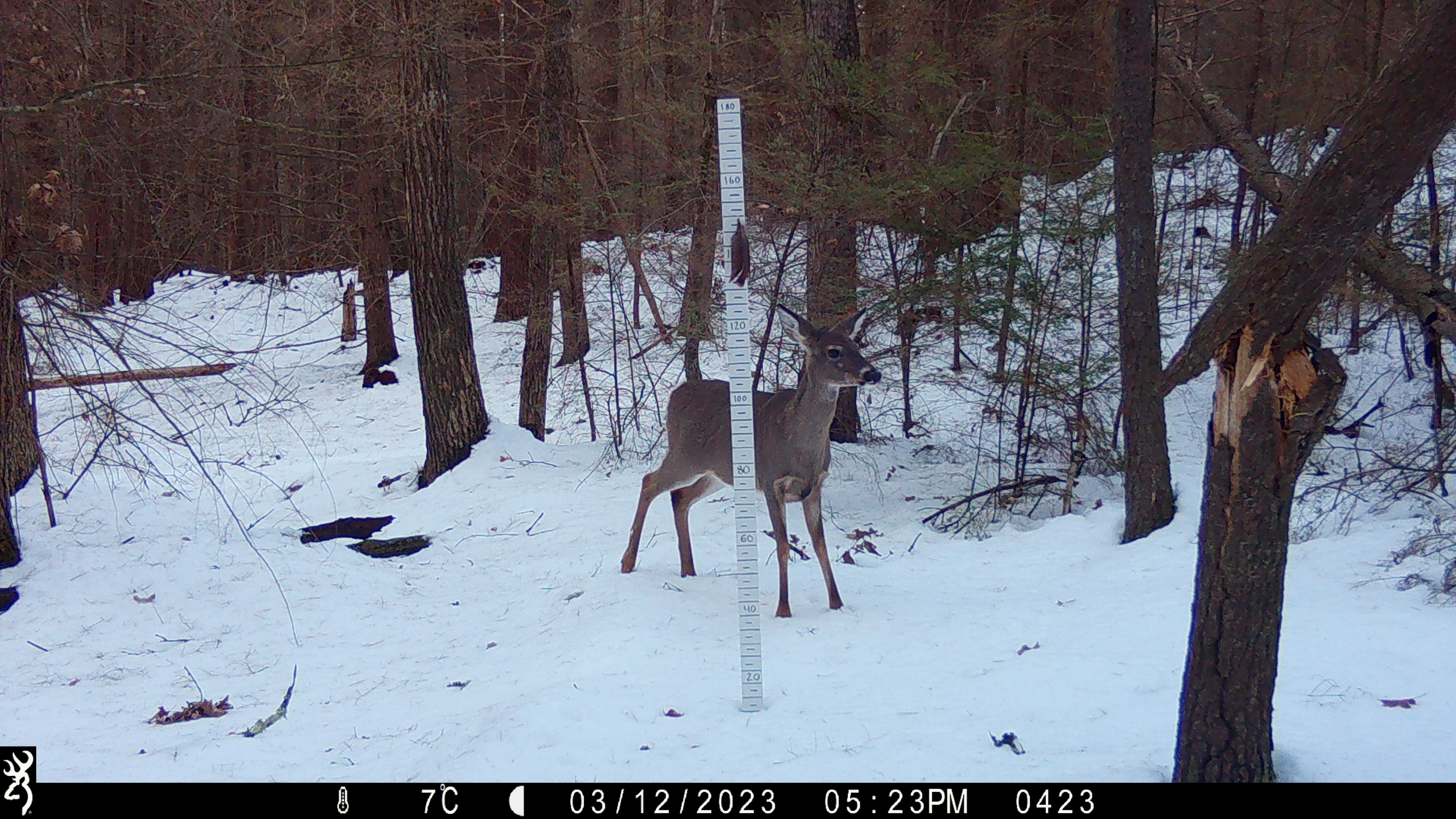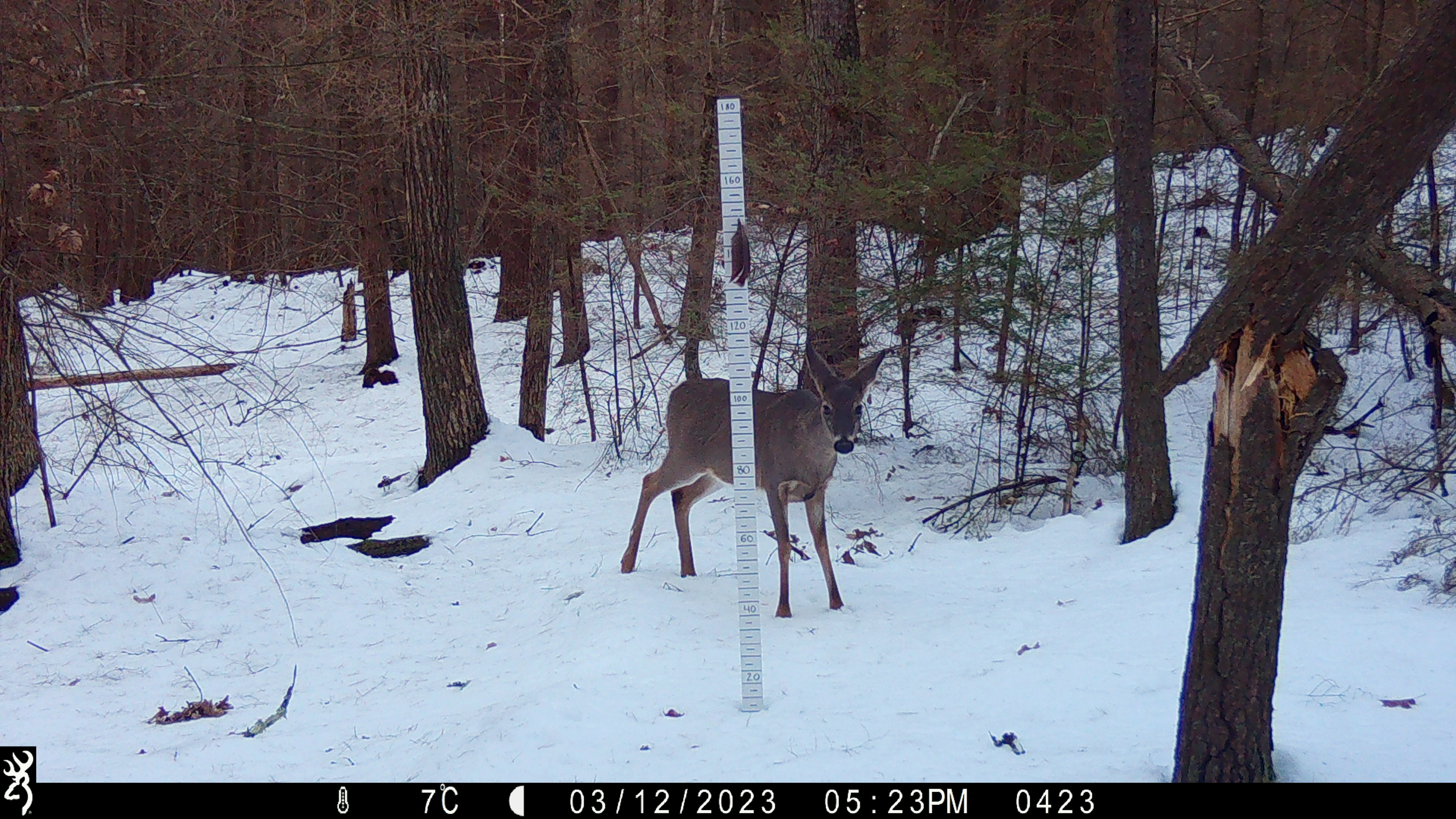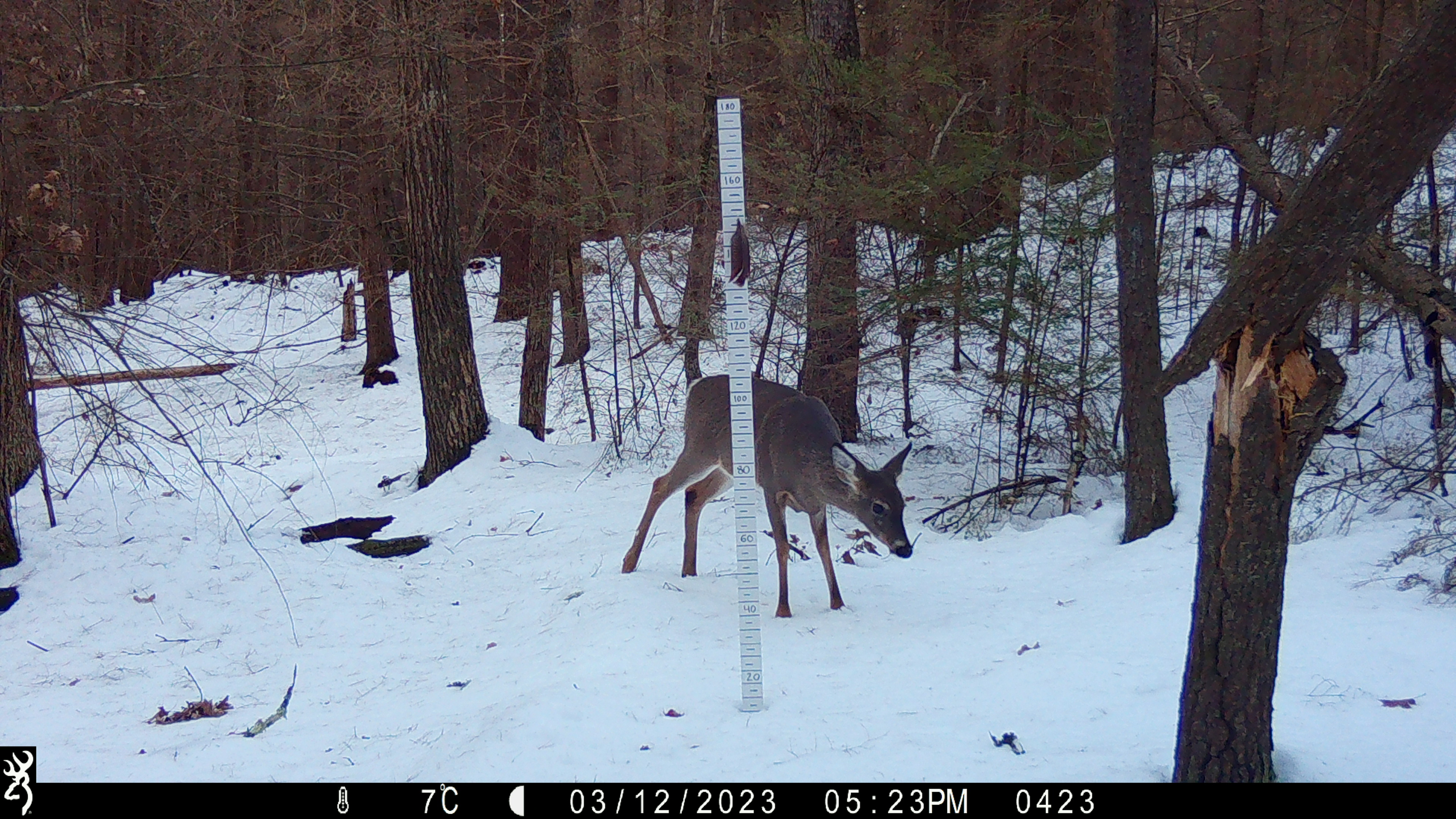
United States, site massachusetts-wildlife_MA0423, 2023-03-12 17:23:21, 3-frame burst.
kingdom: Animalia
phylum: Chordata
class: Mammalia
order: Artiodactyla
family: Cervidae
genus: Odocoileus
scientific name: Odocoileus virginianus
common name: white-tailed deer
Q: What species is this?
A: White-tailed deer (Odocoileus virginianus).